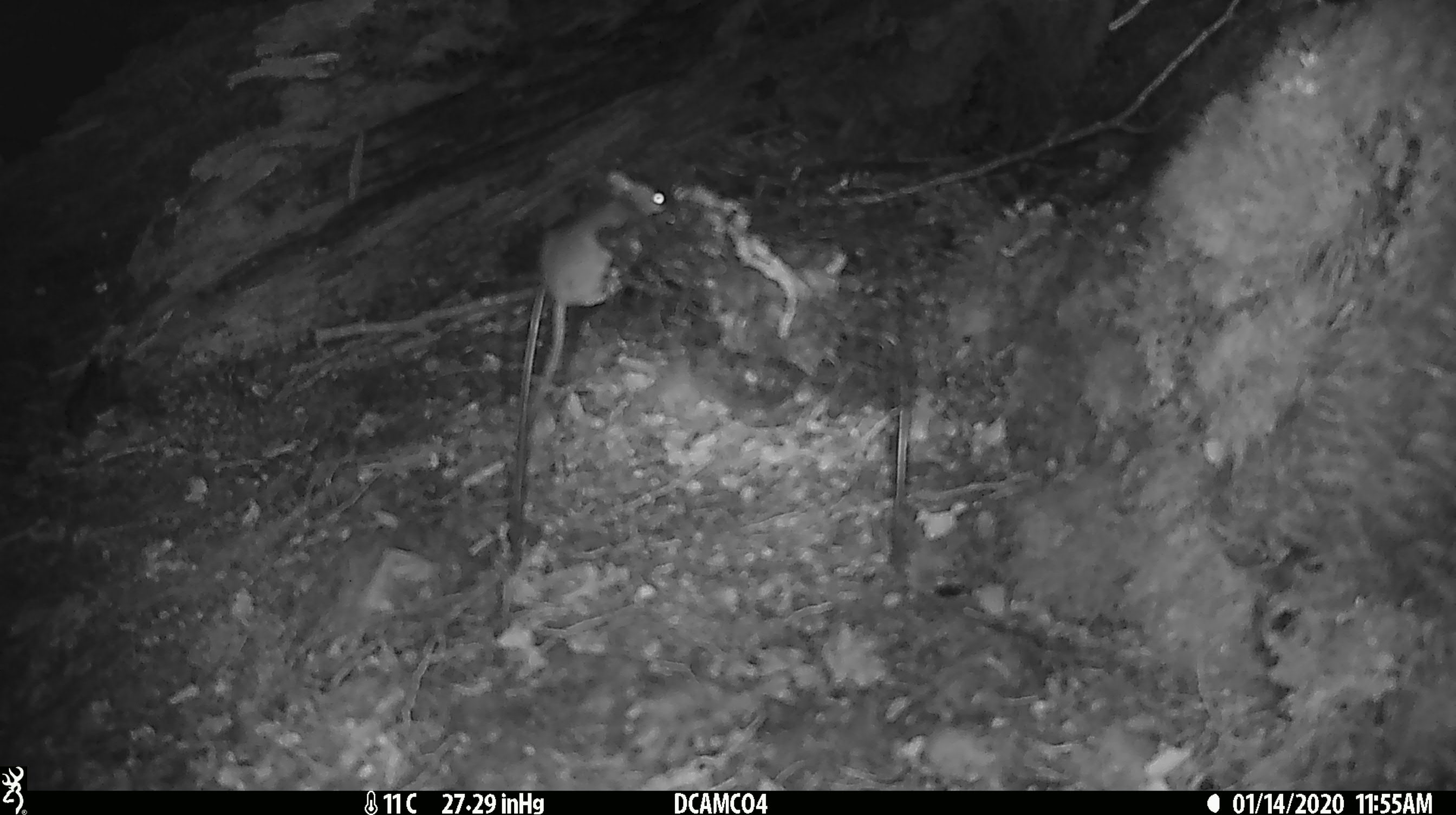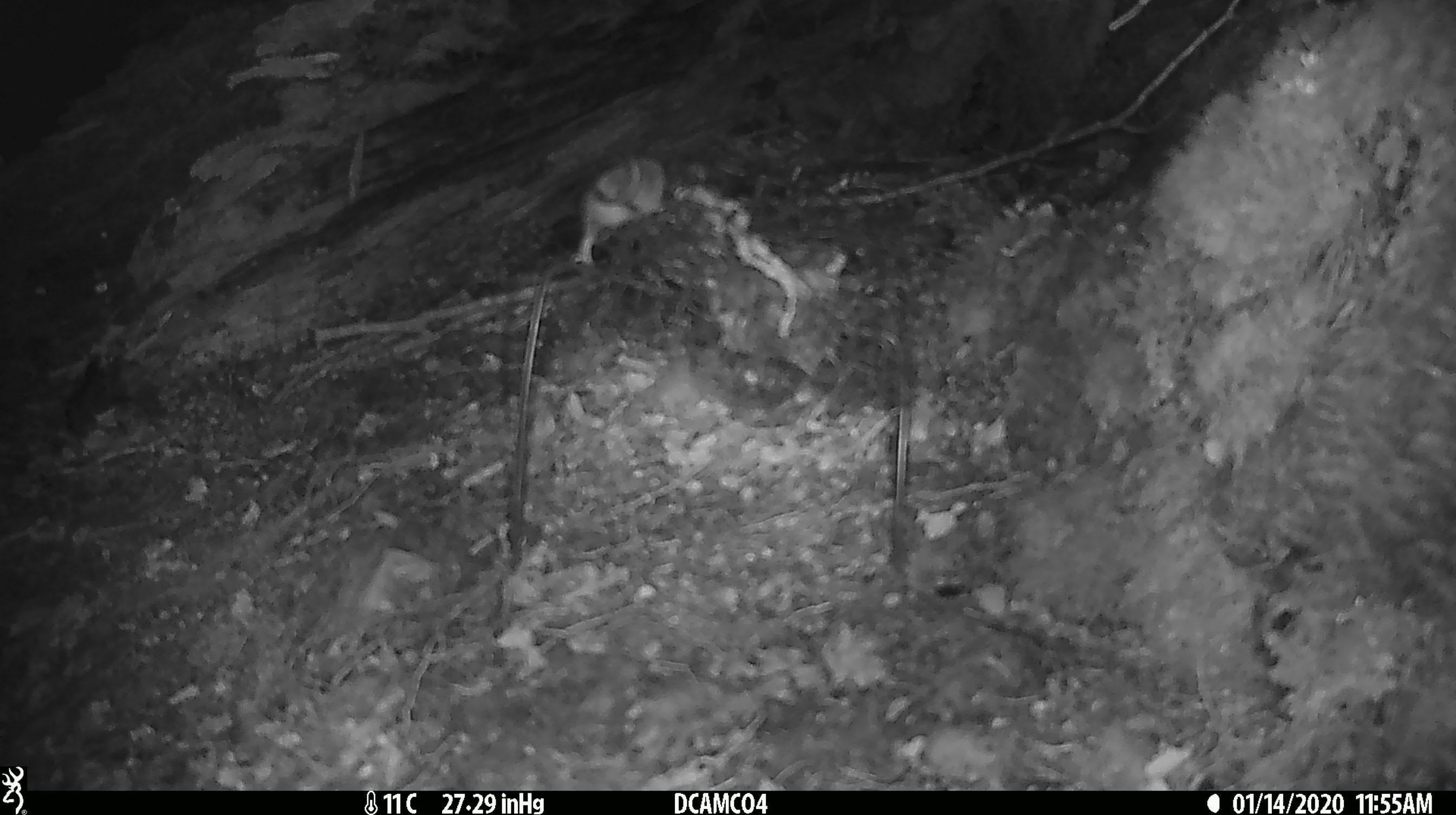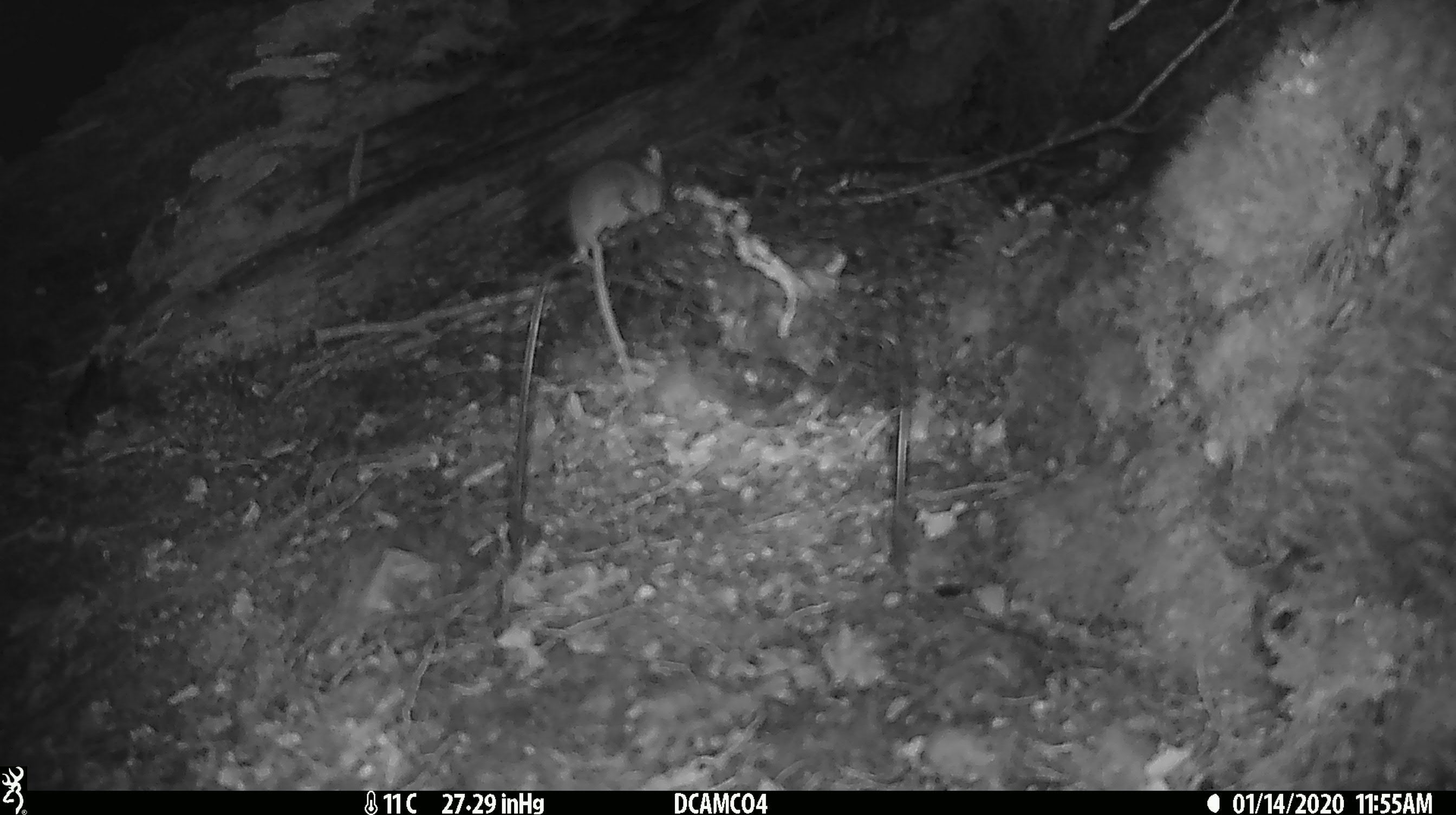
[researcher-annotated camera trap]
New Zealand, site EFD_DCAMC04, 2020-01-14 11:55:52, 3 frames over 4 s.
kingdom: Animalia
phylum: Chordata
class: Mammalia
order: Rodentia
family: Muridae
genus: Mus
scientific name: Mus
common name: mouse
Mouse (Mus).